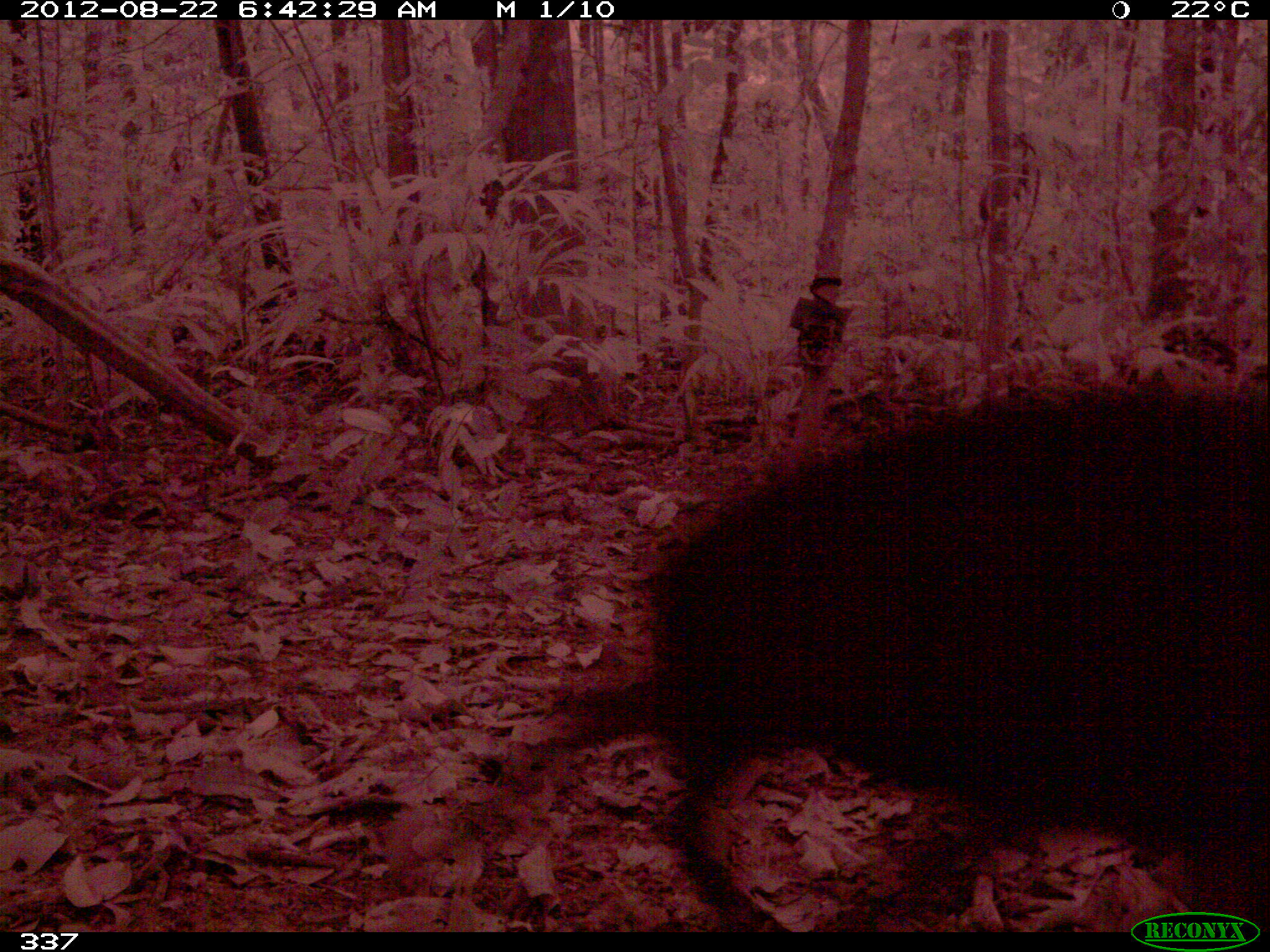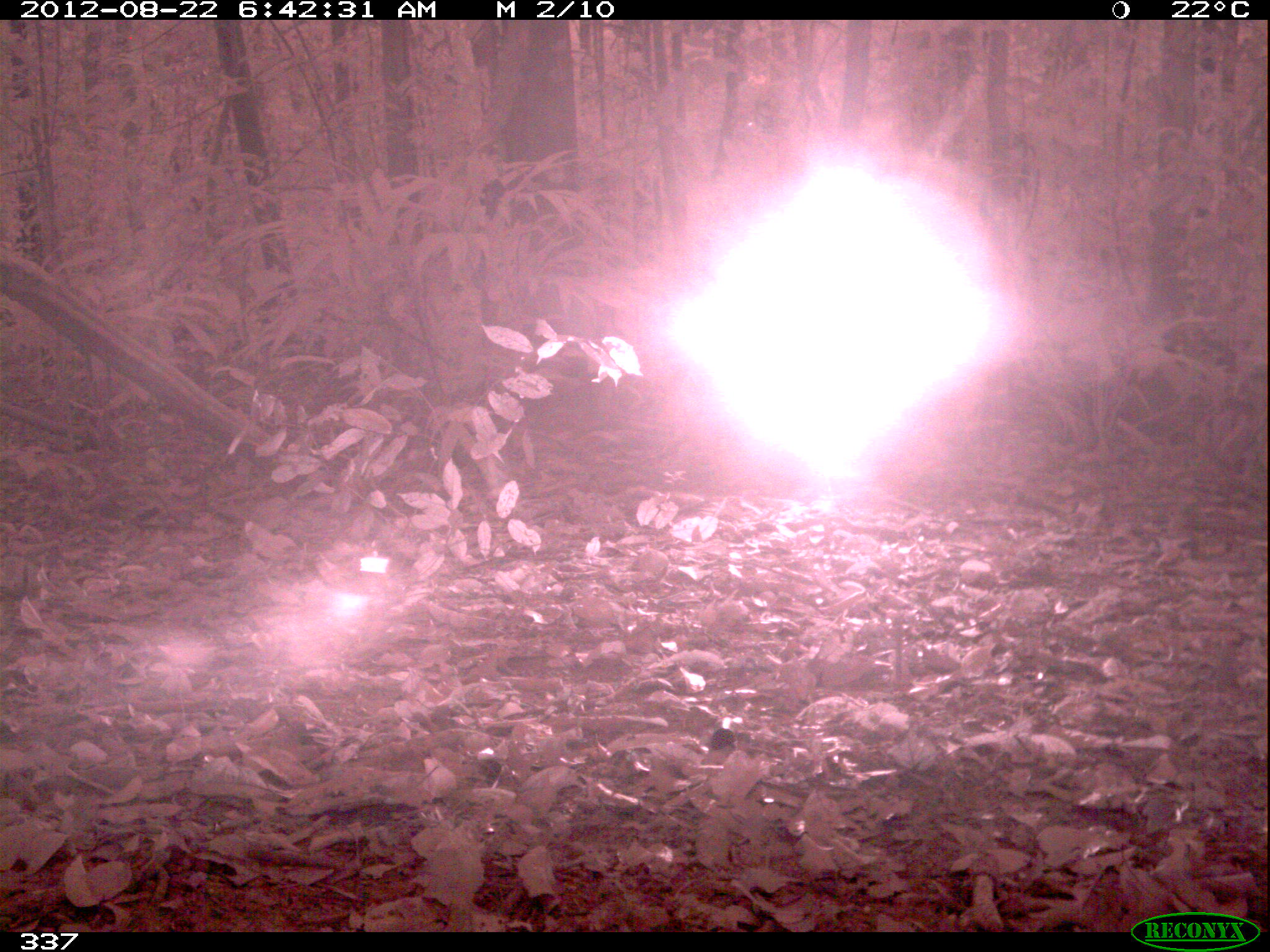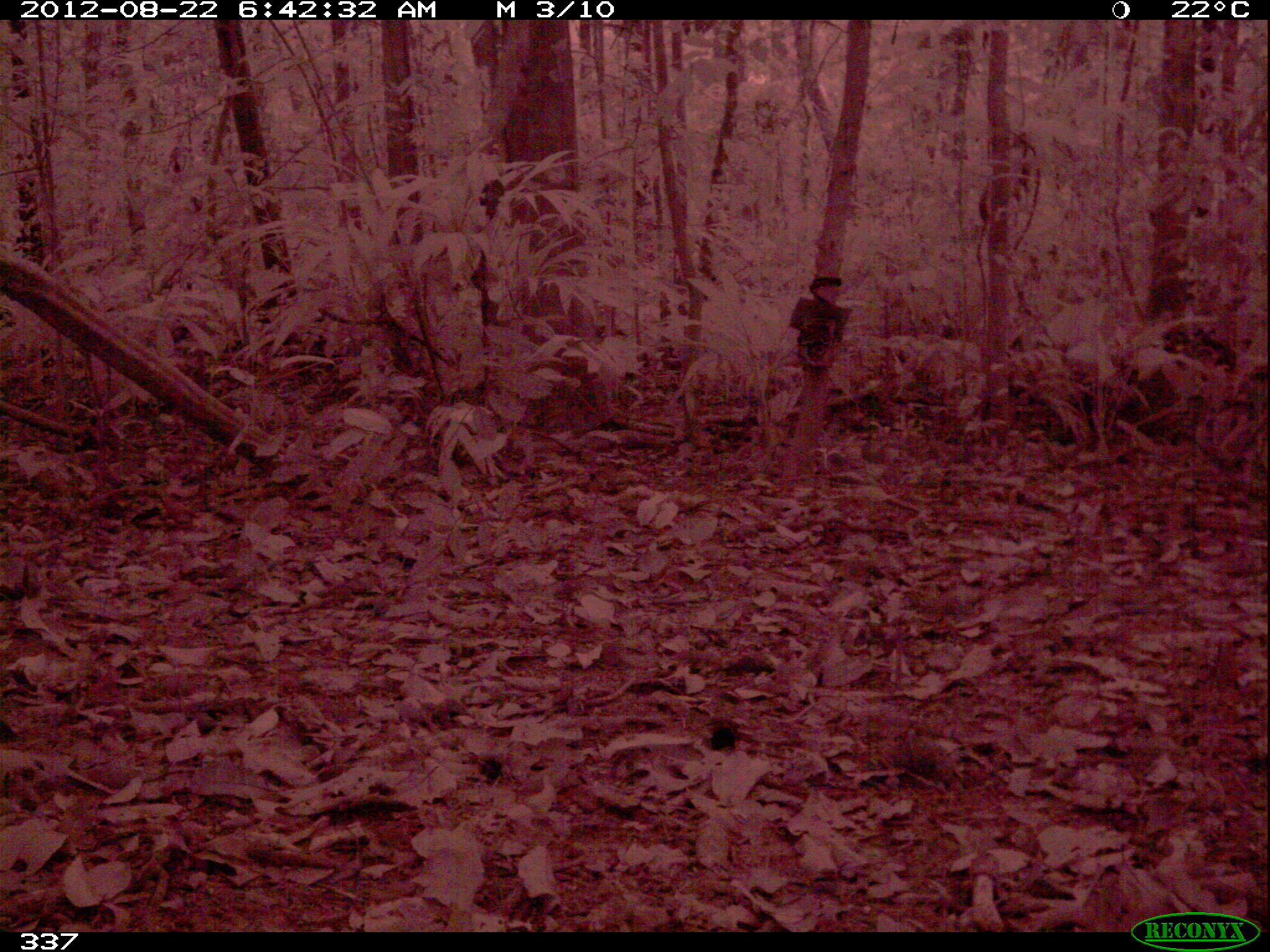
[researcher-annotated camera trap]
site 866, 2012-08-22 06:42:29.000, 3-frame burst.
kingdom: Animalia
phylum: Chordata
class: Mammalia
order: Artiodactyla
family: Tayassuidae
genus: Tayassu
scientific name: Tayassu pecari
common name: white-lipped peccary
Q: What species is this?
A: Tayassu pecari (white-lipped peccary).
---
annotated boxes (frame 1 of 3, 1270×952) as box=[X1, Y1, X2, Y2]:
tayassu pecari: box=[530, 375, 1270, 932]